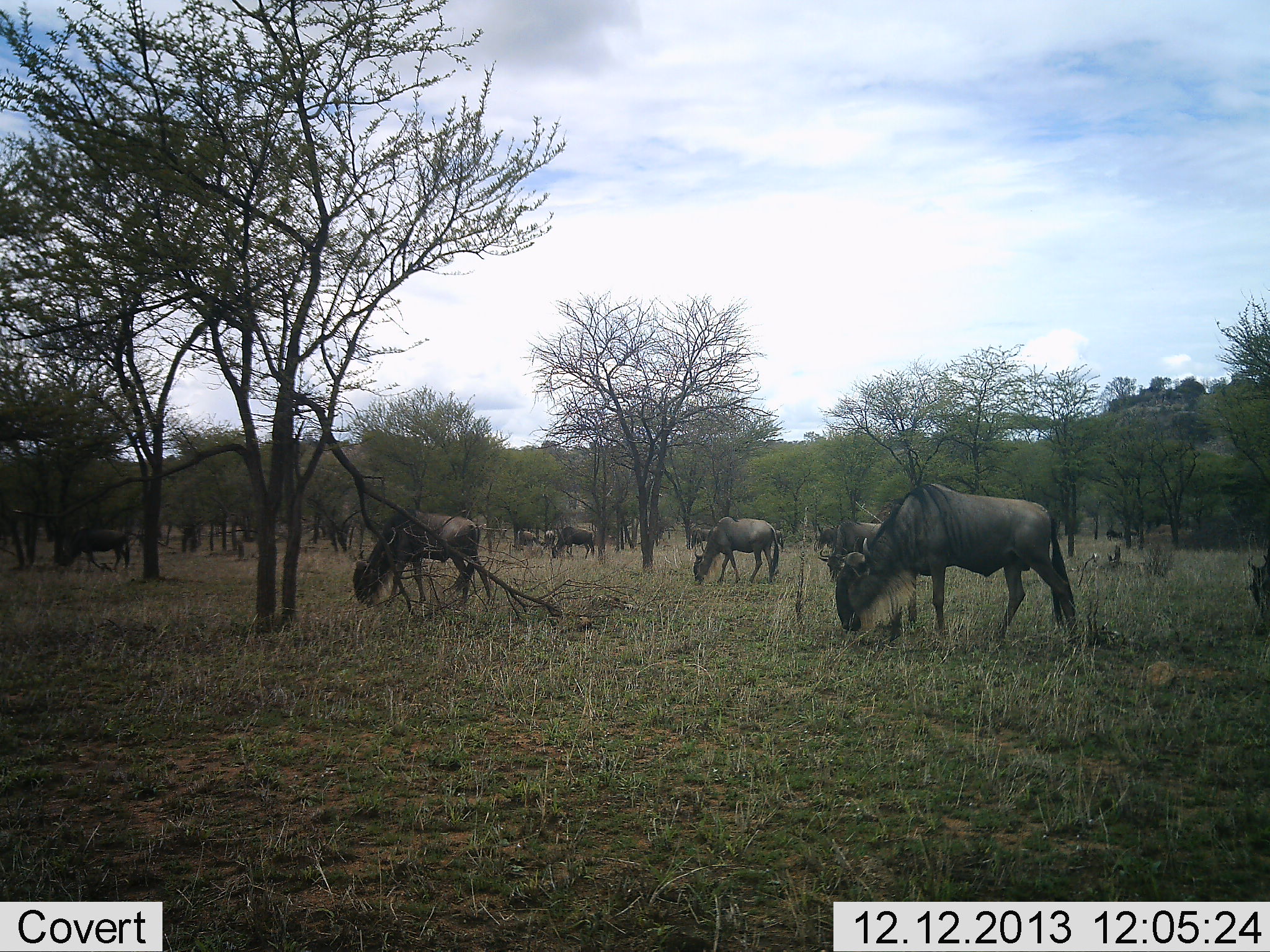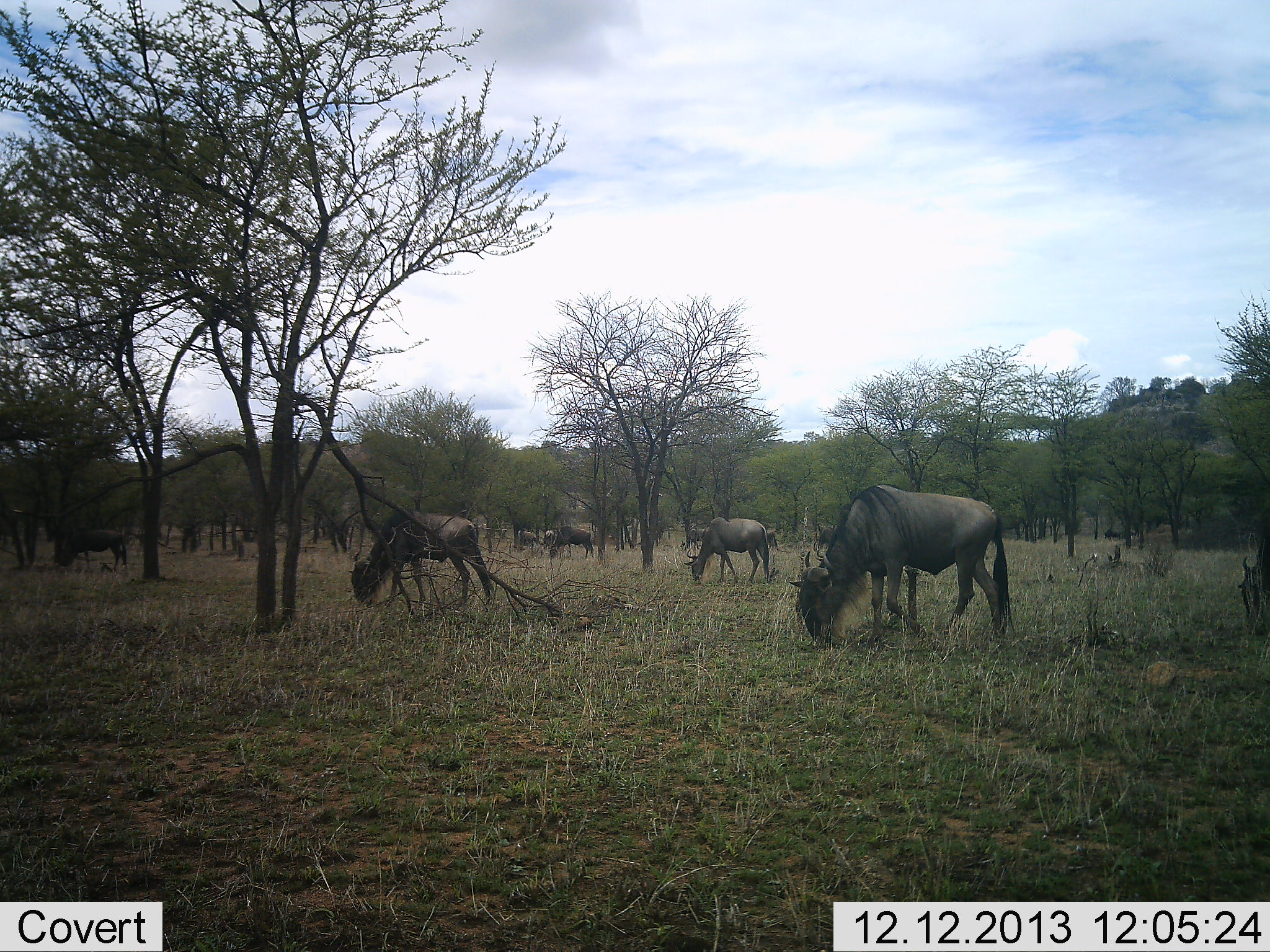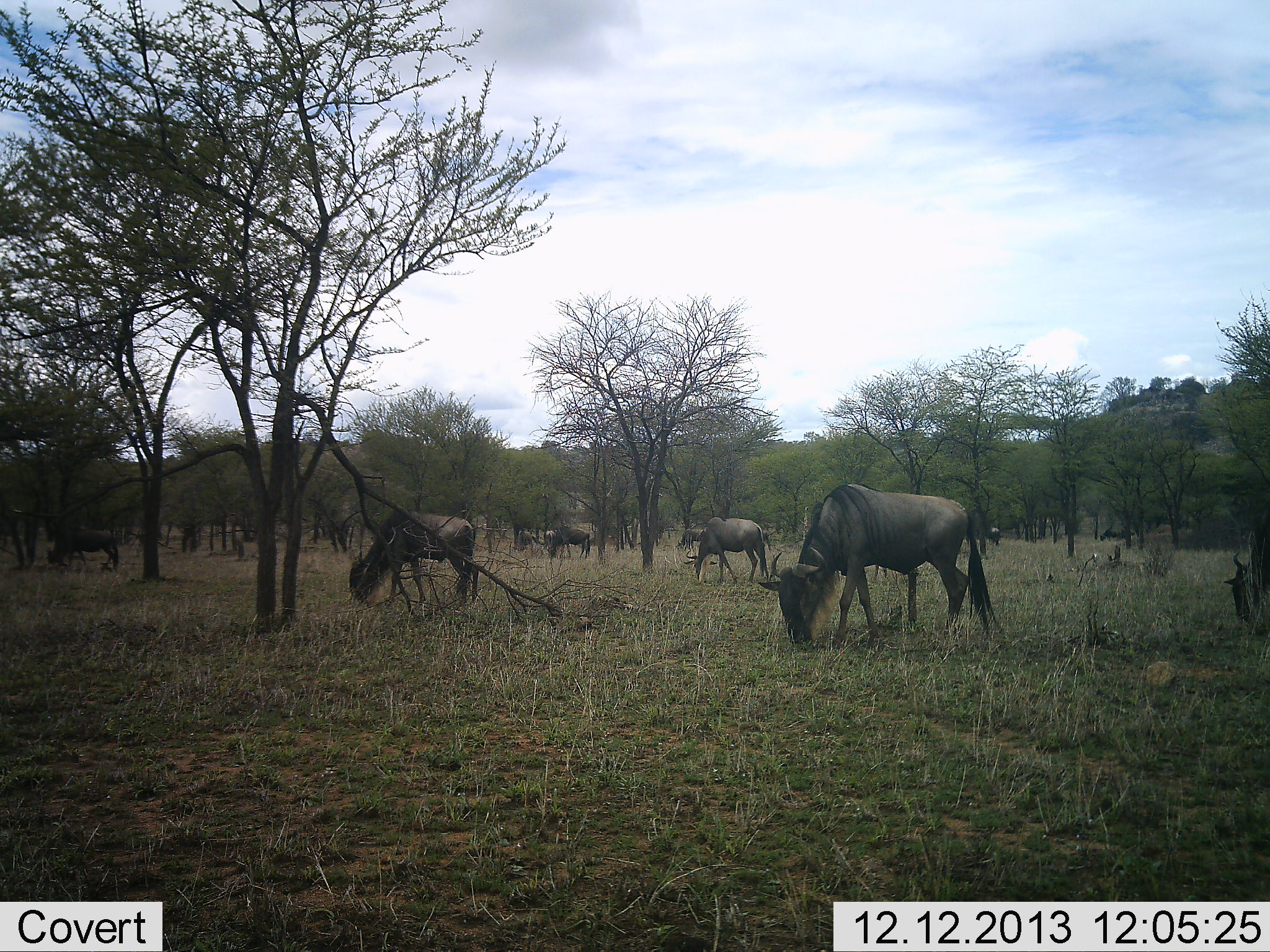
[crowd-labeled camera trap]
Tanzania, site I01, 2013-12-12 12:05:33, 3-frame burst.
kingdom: Animalia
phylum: Chordata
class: Mammalia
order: Artiodactyla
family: Bovidae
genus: Connochaetes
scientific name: Connochaetes taurinus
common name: blue wildebeest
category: wildebeest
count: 10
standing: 30%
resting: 0%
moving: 50%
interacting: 0%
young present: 0%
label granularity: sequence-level